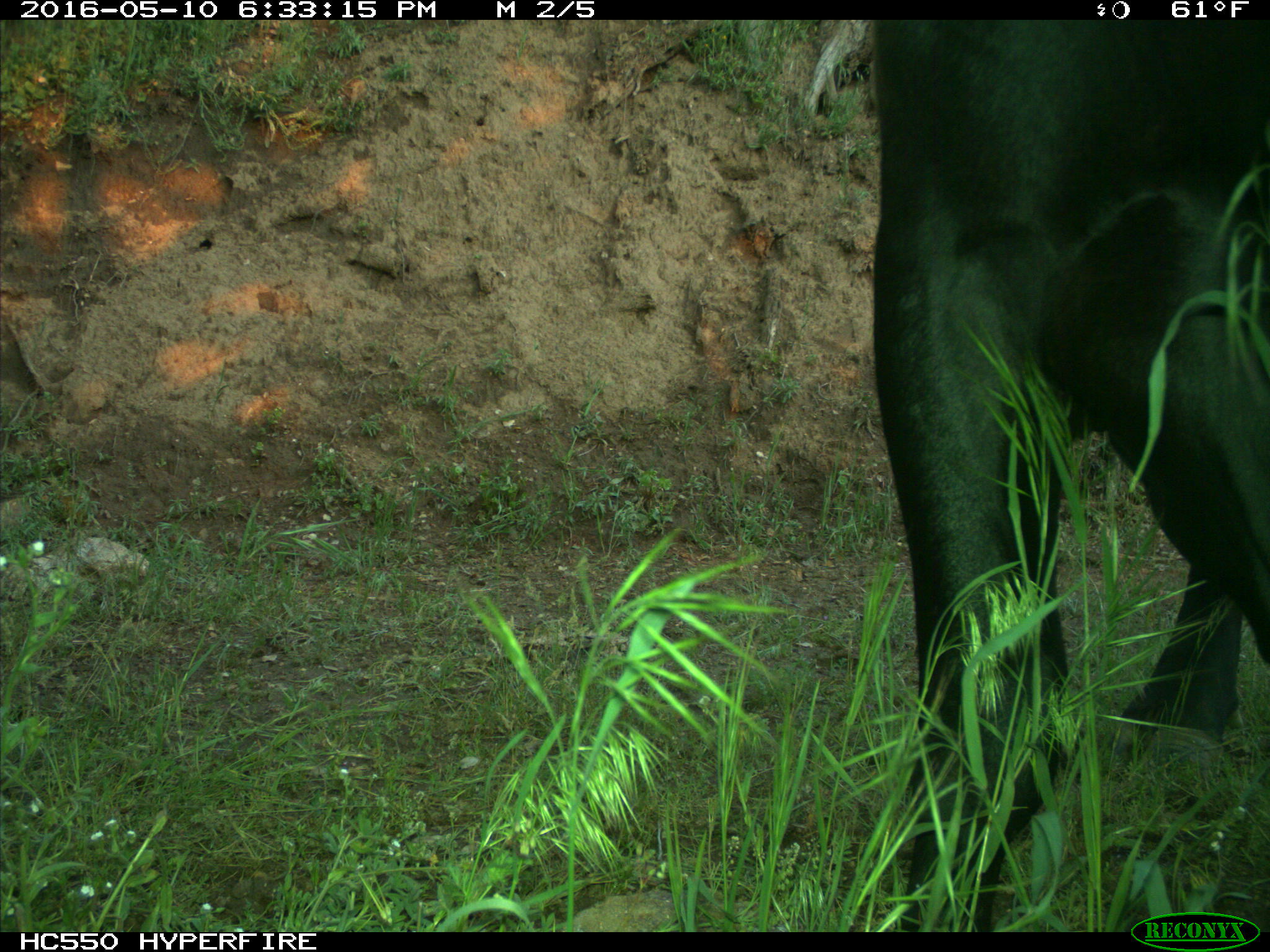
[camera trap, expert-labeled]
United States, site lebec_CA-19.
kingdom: Animalia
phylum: Chordata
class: Mammalia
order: Artiodactyla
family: Bovidae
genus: Bos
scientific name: Bos taurus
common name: domestic cow